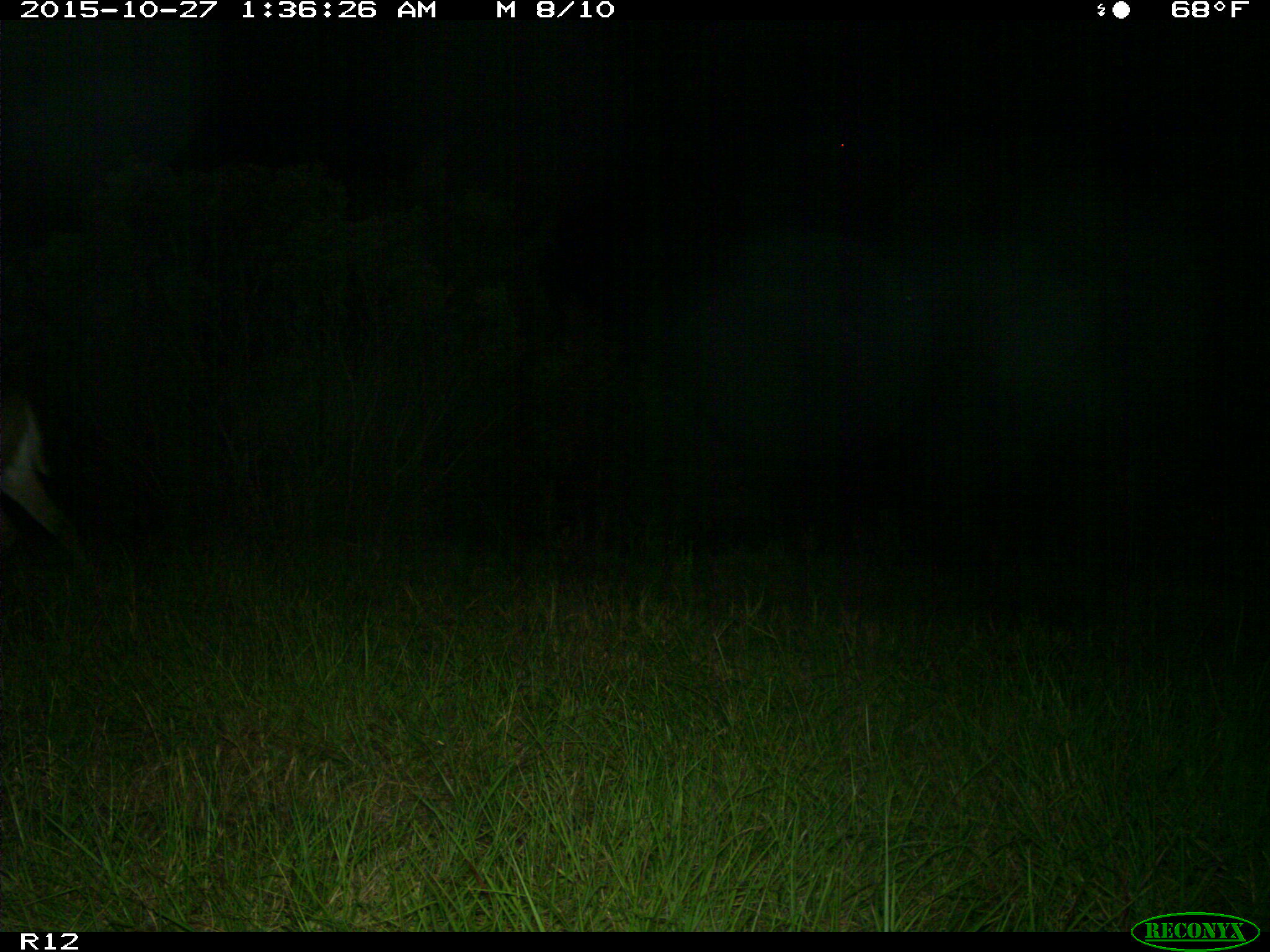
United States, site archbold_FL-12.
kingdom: Animalia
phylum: Chordata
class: Mammalia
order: Artiodactyla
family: Cervidae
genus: Odocoileus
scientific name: Odocoileus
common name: deer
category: unidentified deer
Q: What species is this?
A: Unidentified deer (deer) (Odocoileus).